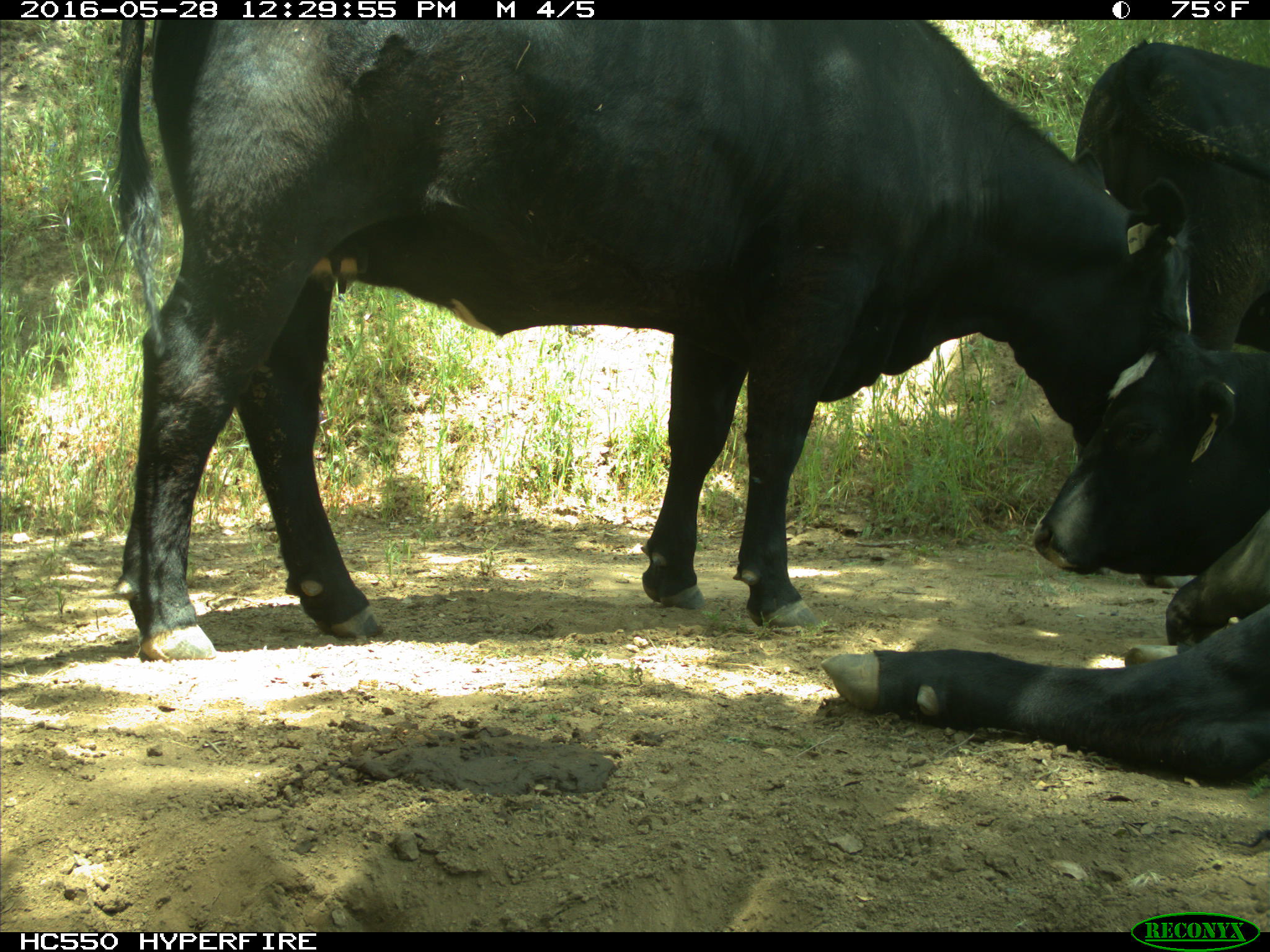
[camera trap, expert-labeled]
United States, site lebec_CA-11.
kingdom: Animalia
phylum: Chordata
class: Mammalia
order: Artiodactyla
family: Bovidae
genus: Bos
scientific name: Bos taurus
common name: domestic cow